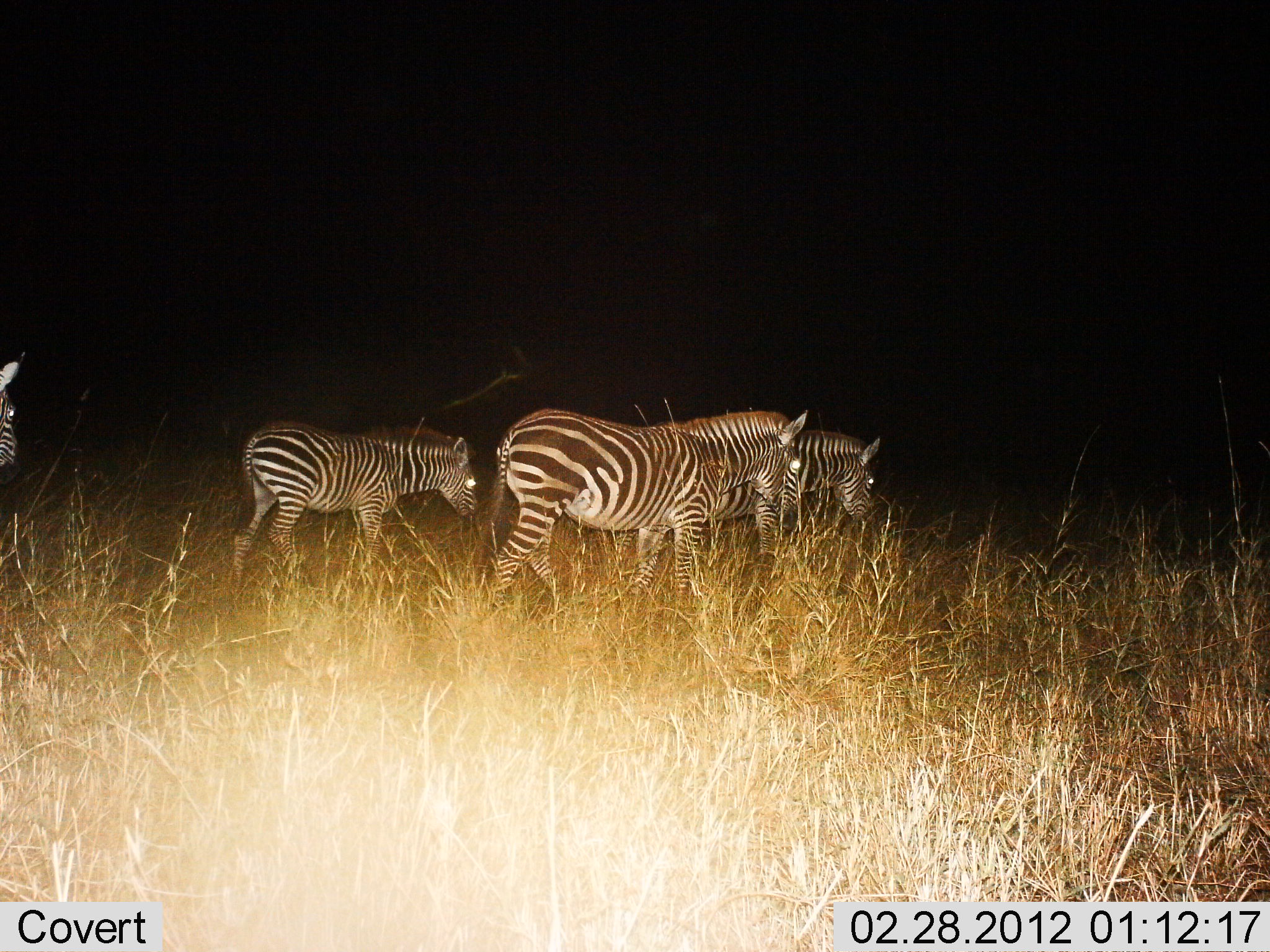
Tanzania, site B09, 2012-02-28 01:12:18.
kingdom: Animalia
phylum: Chordata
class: Mammalia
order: Perissodactyla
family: Equidae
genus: Equus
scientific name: Equus quagga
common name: plains zebra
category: zebra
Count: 4.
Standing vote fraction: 15%.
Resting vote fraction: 3%.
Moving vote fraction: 85%.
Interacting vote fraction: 0%.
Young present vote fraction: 24%.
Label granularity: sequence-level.